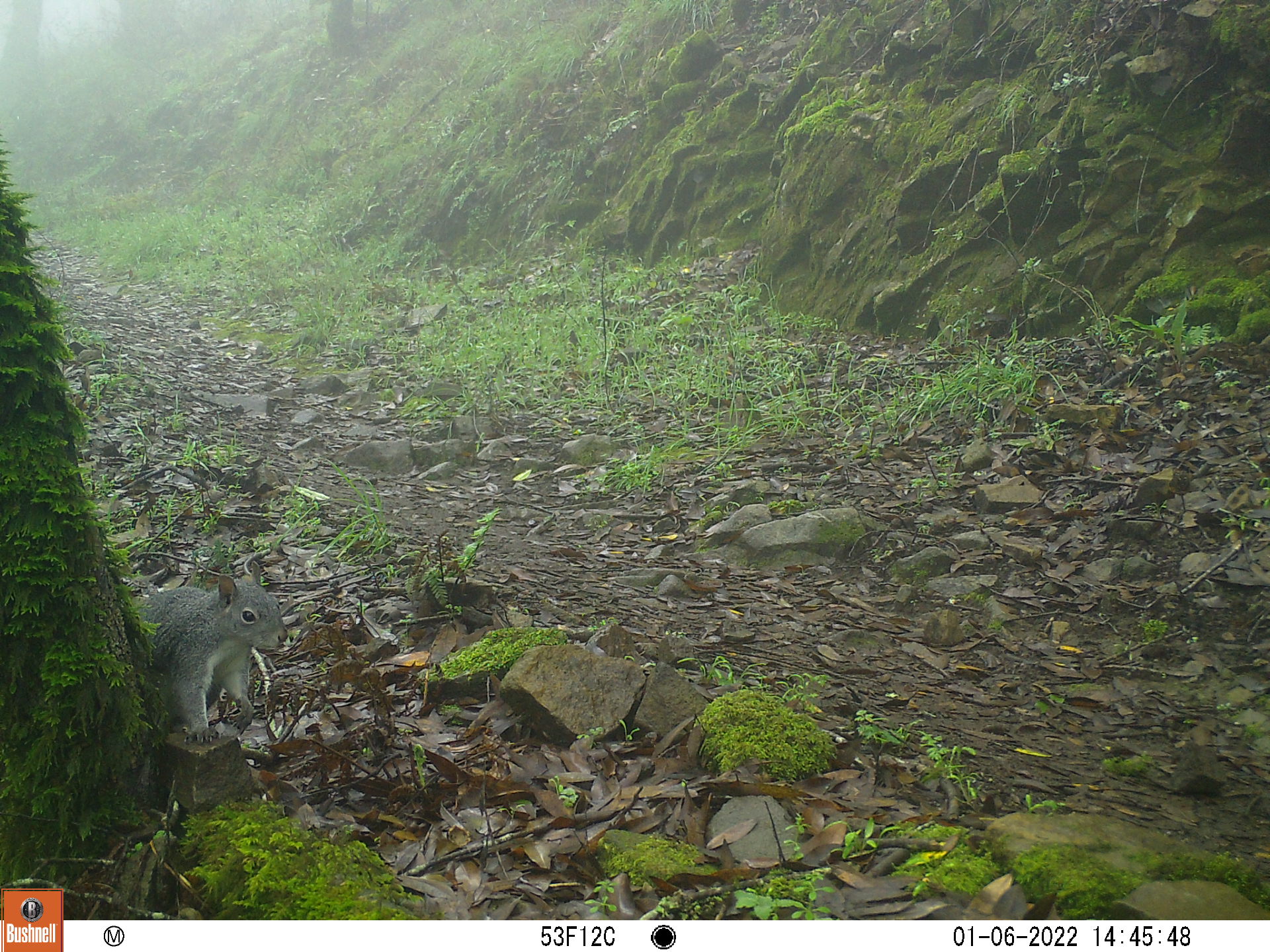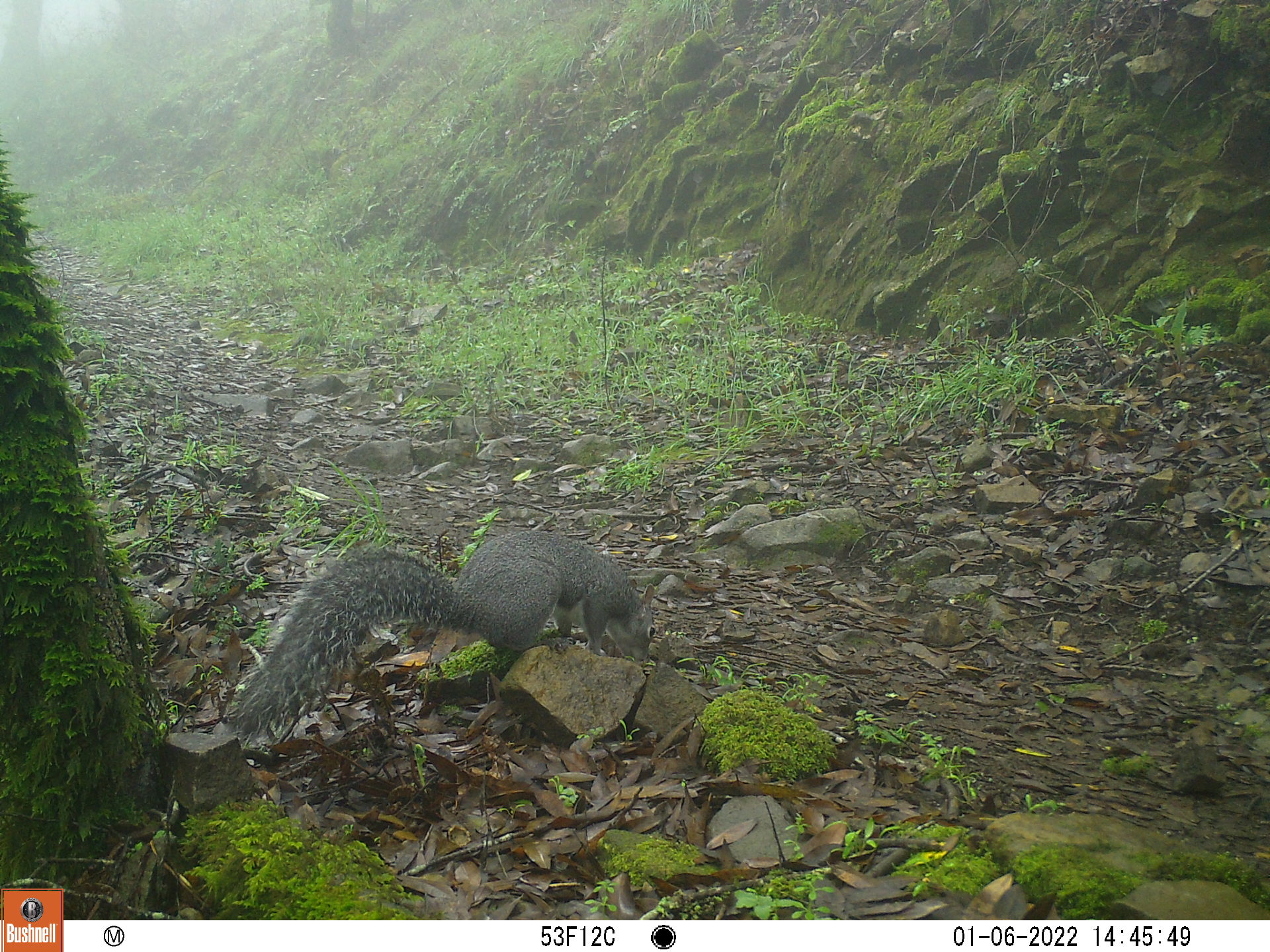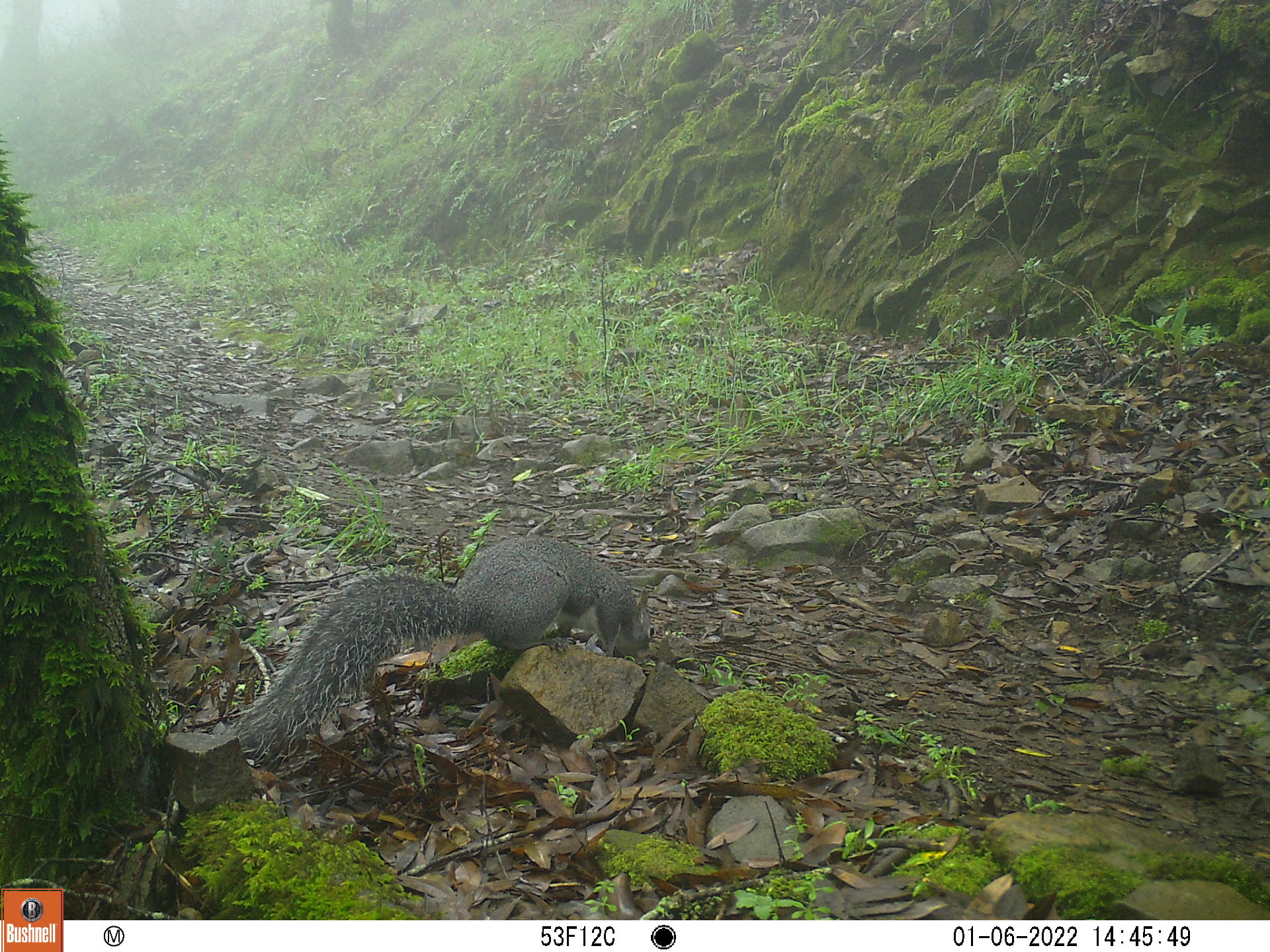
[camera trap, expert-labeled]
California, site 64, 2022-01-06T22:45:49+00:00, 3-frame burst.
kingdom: Animalia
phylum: Chordata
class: Mammalia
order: Rodentia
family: Sciuridae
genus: Sciurus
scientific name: Sciurus griseus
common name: western gray squirrel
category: western grey squirrel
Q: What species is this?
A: Western grey squirrel (western gray squirrel) (Sciurus griseus).